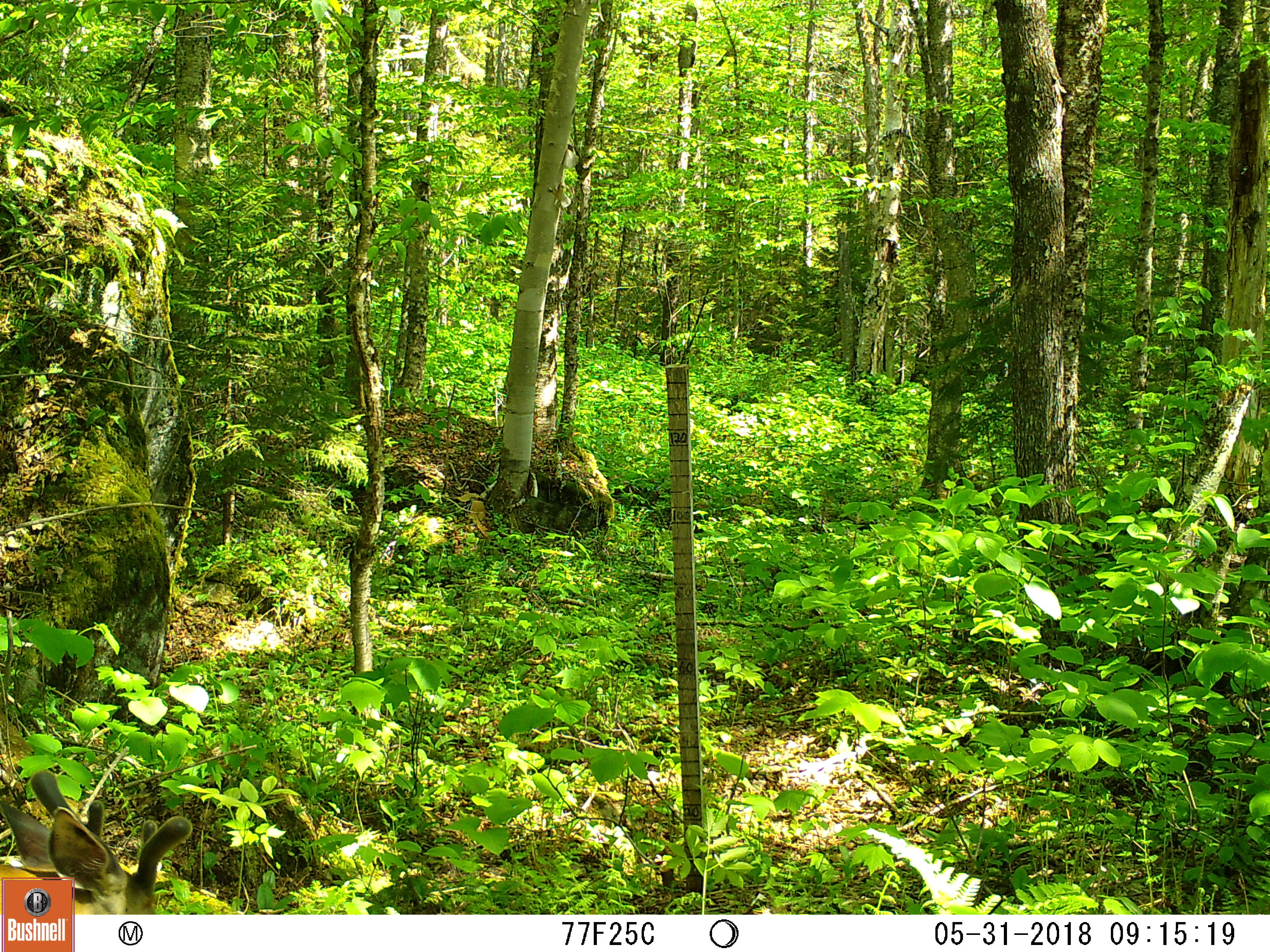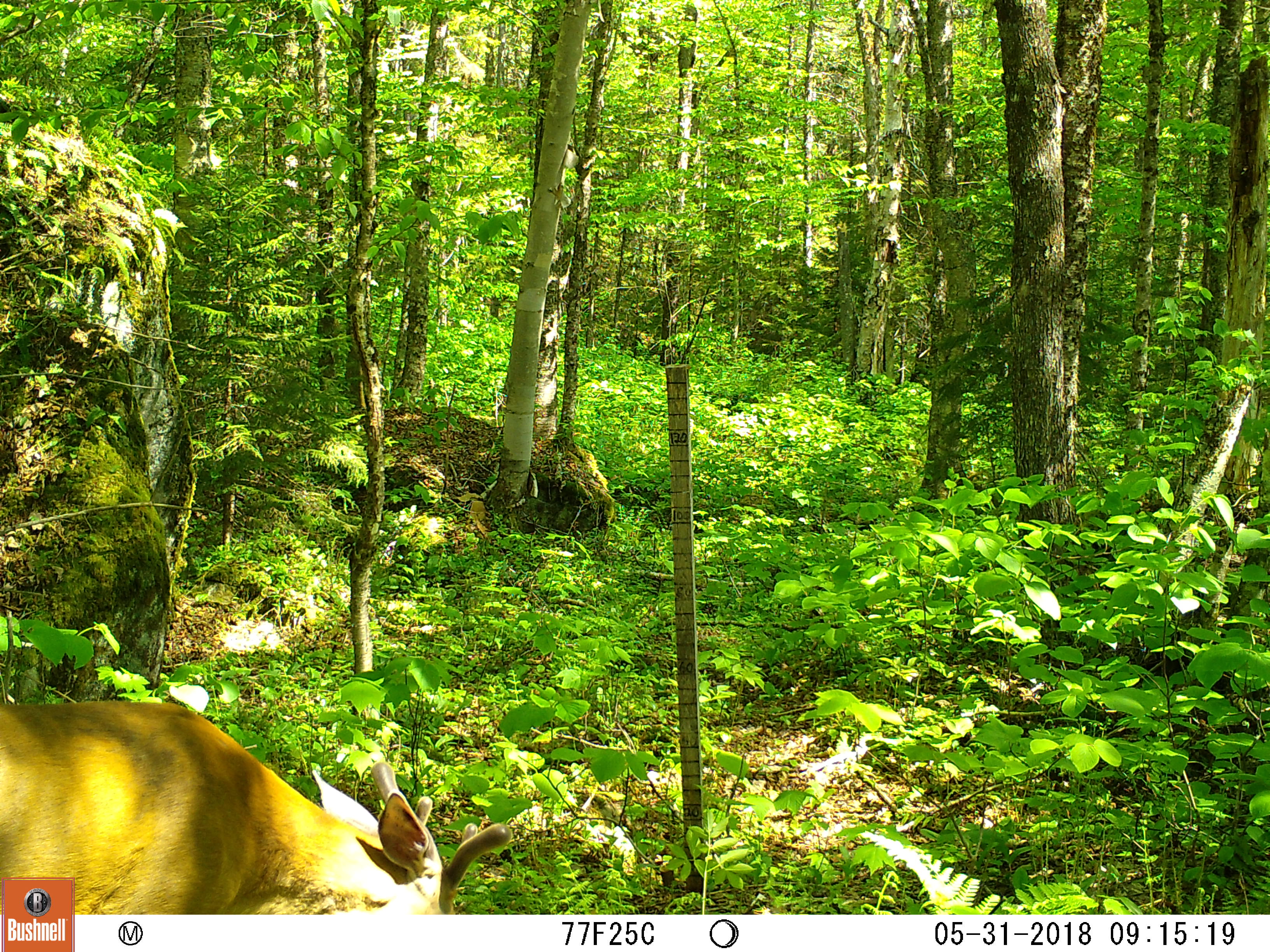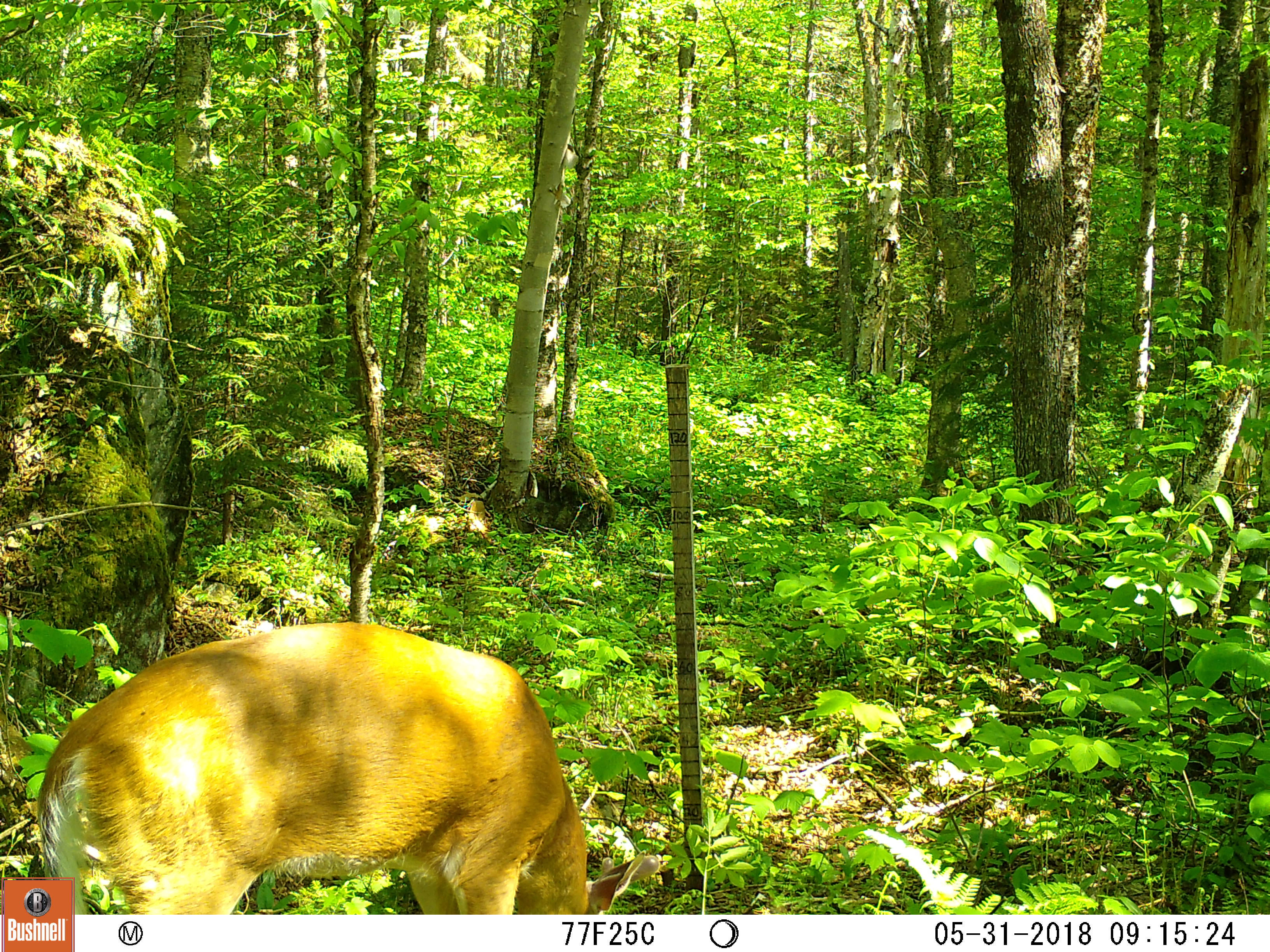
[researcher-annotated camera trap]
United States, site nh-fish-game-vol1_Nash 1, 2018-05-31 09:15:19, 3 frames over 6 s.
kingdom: Animalia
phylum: Chordata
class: Mammalia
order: Artiodactyla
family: Cervidae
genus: Odocoileus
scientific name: Odocoileus virginianus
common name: white-tailed deer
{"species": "white-tailed deer (Odocoileus virginianus)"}